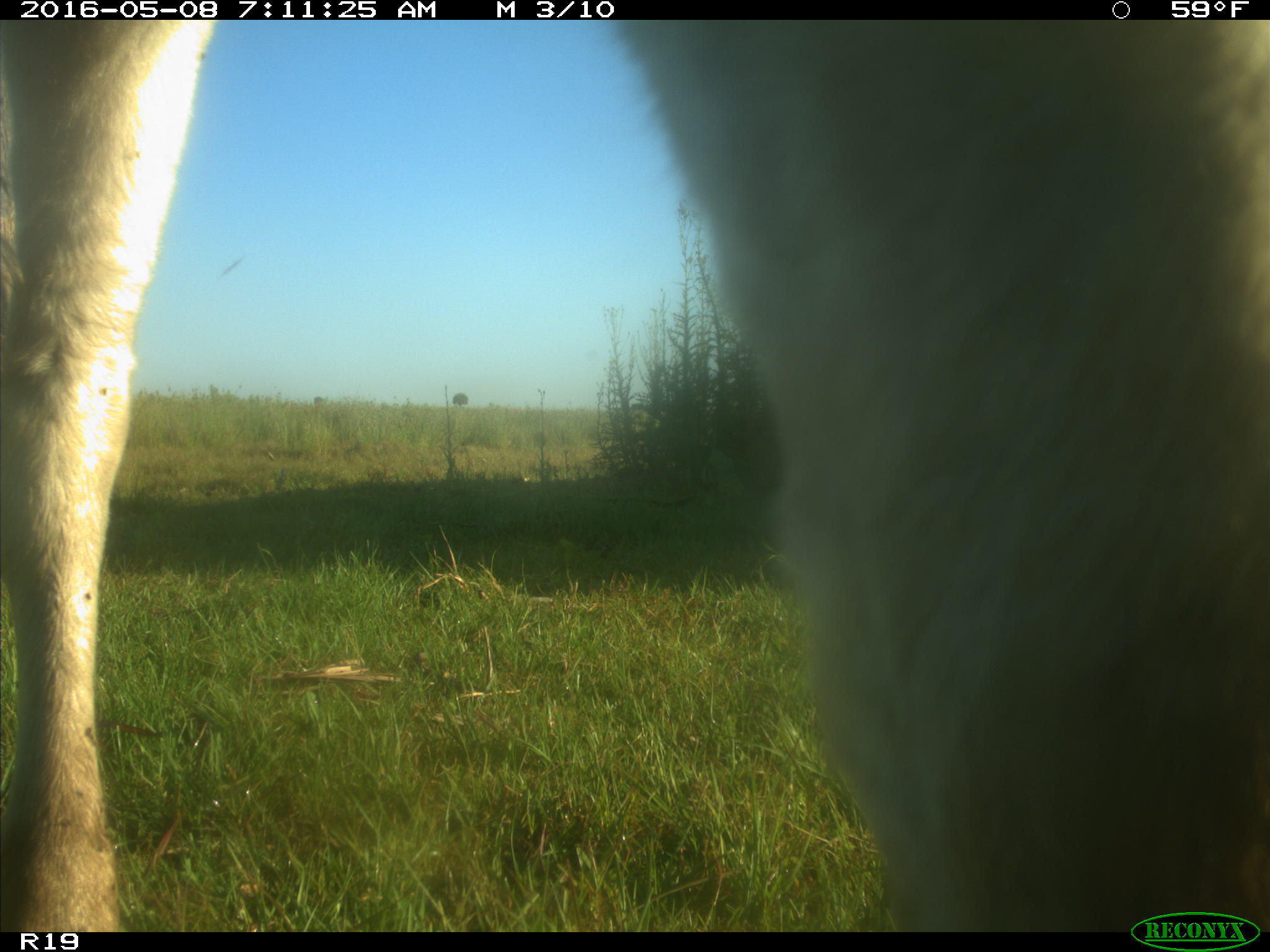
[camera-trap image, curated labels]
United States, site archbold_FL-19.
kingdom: Animalia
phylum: Chordata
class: Mammalia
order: Artiodactyla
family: Bovidae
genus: Bos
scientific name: Bos taurus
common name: domestic cow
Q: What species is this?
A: Bos taurus (domestic cow).